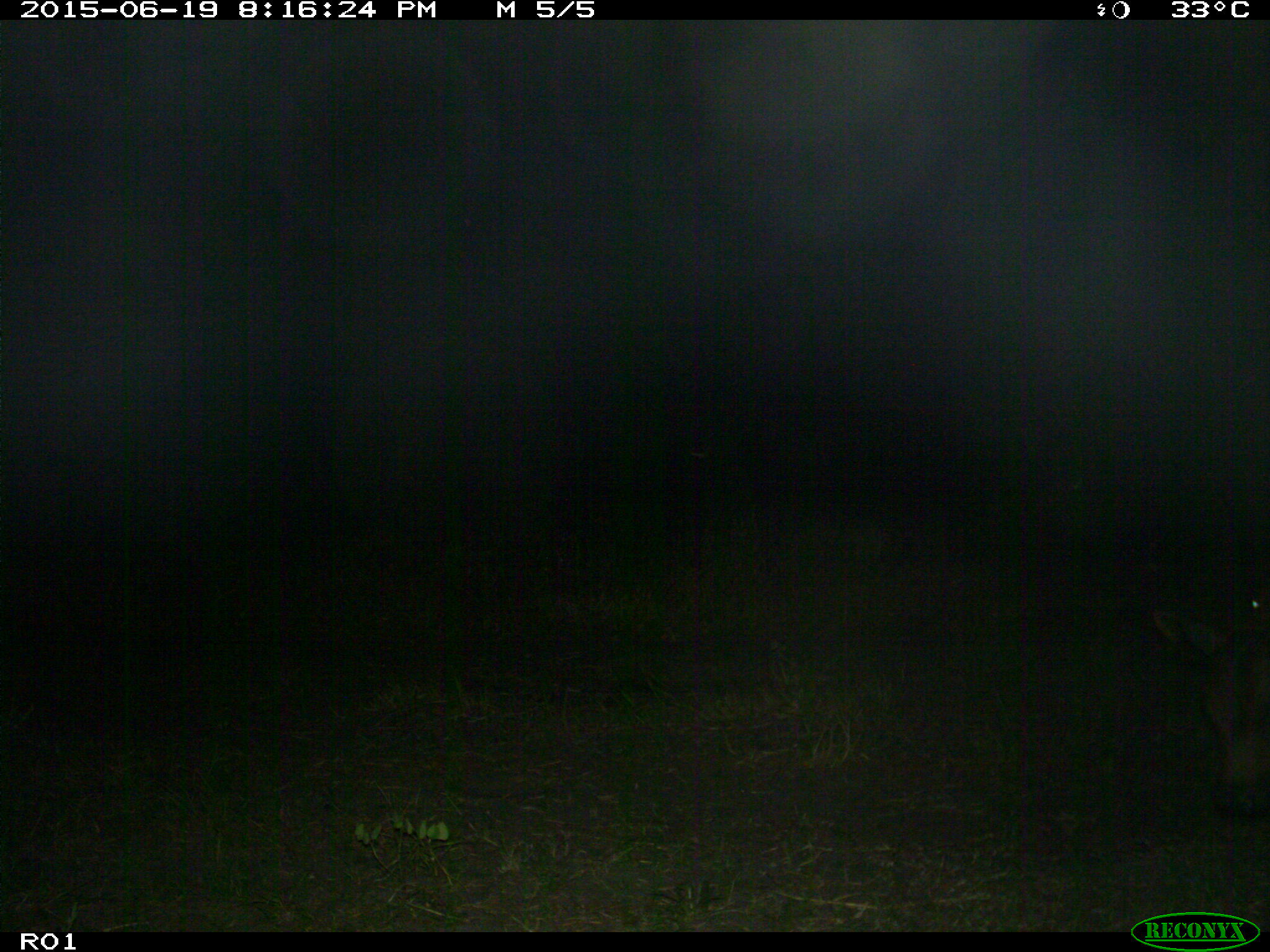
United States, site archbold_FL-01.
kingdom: Animalia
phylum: Chordata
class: Mammalia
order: Artiodactyla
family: Bovidae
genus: Bos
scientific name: Bos taurus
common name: domestic cow